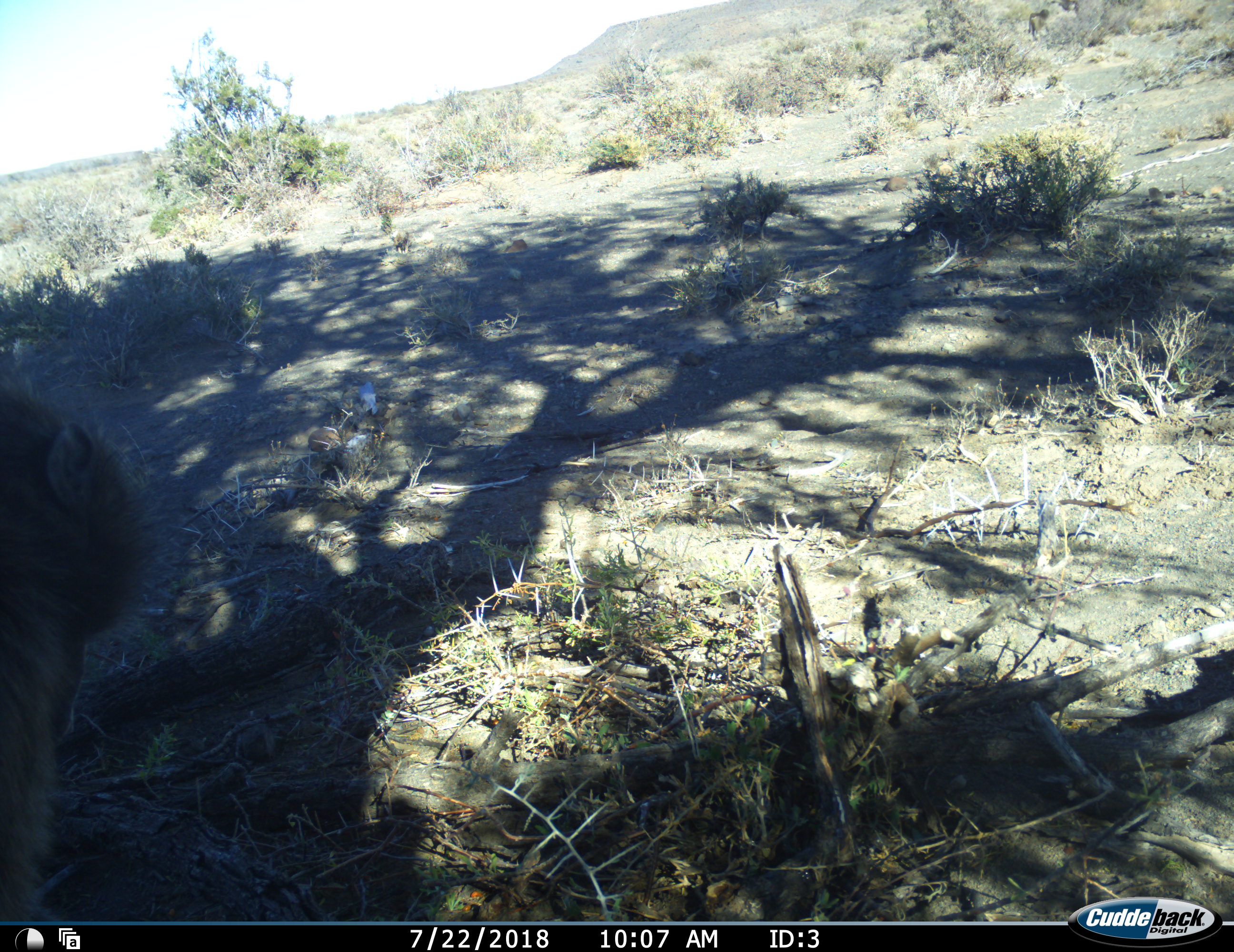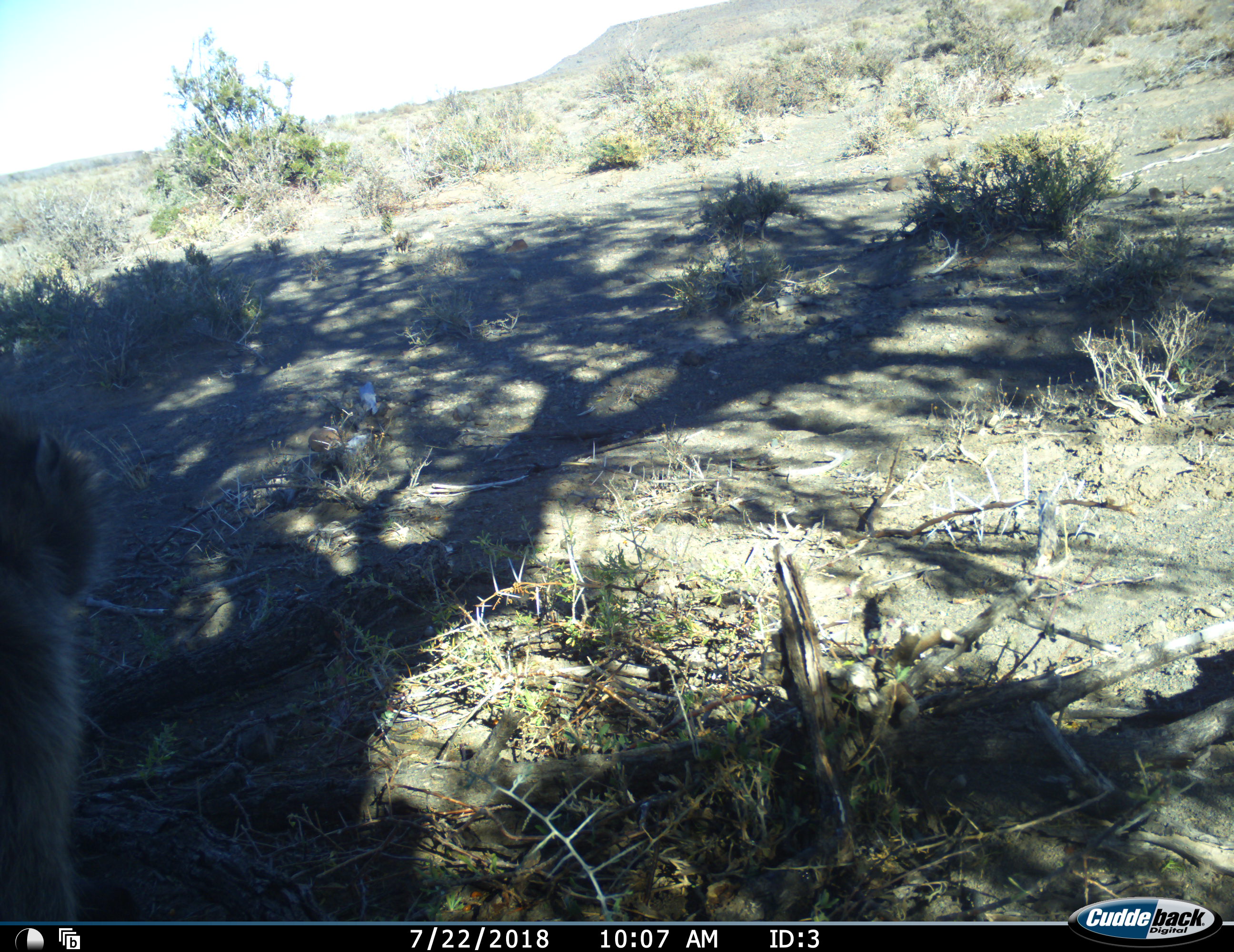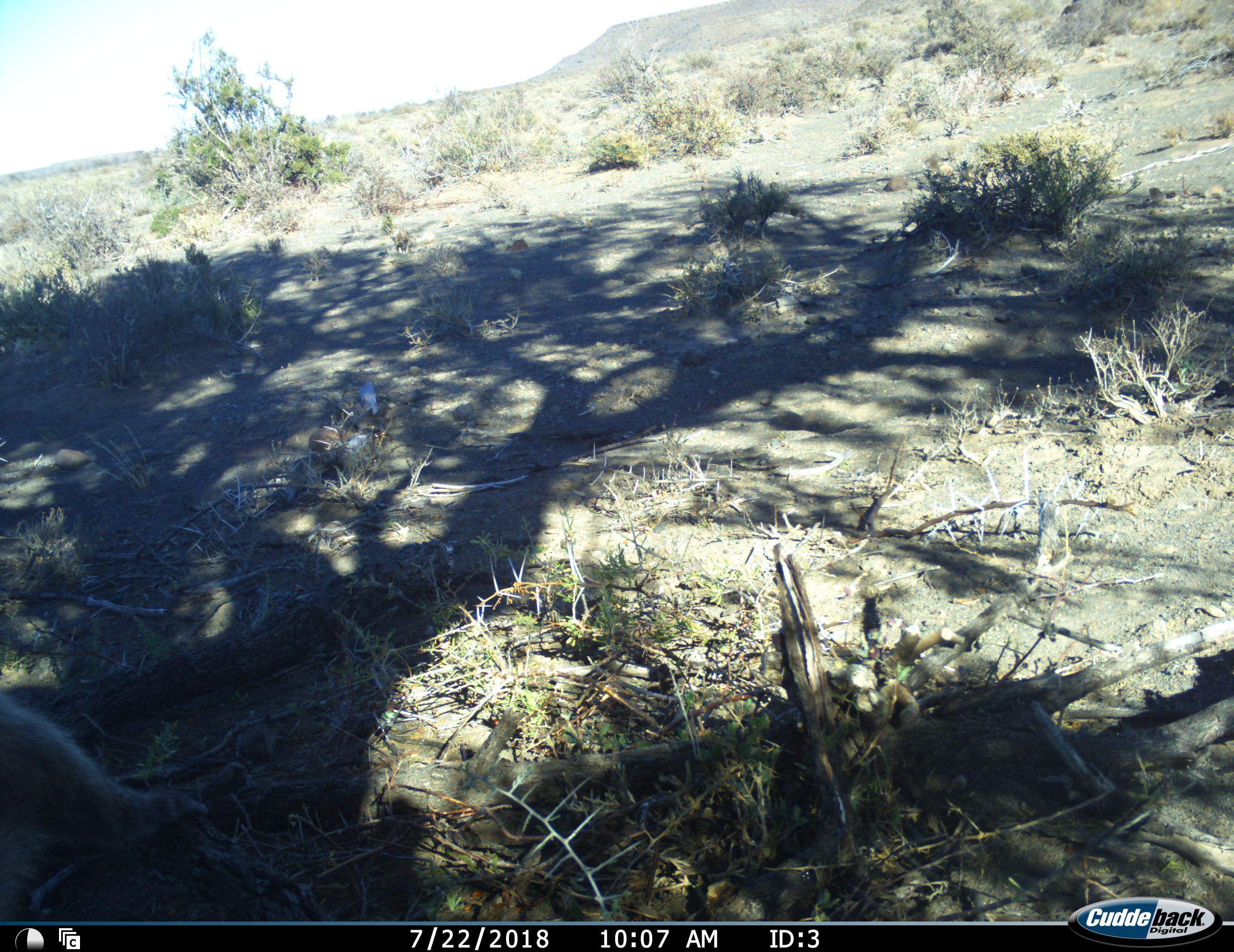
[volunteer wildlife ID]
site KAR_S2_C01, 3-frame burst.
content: unidentified animal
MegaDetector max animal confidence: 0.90